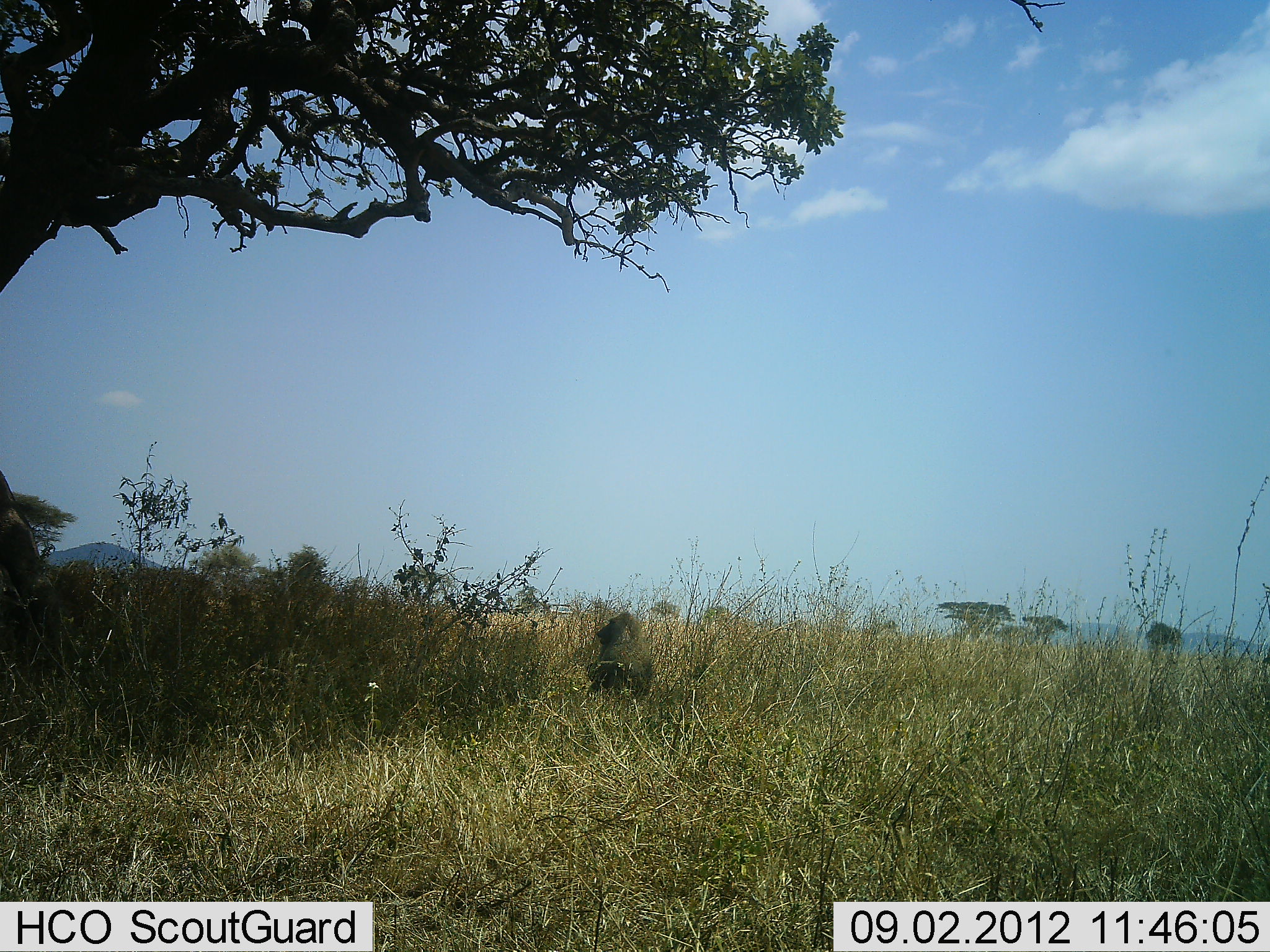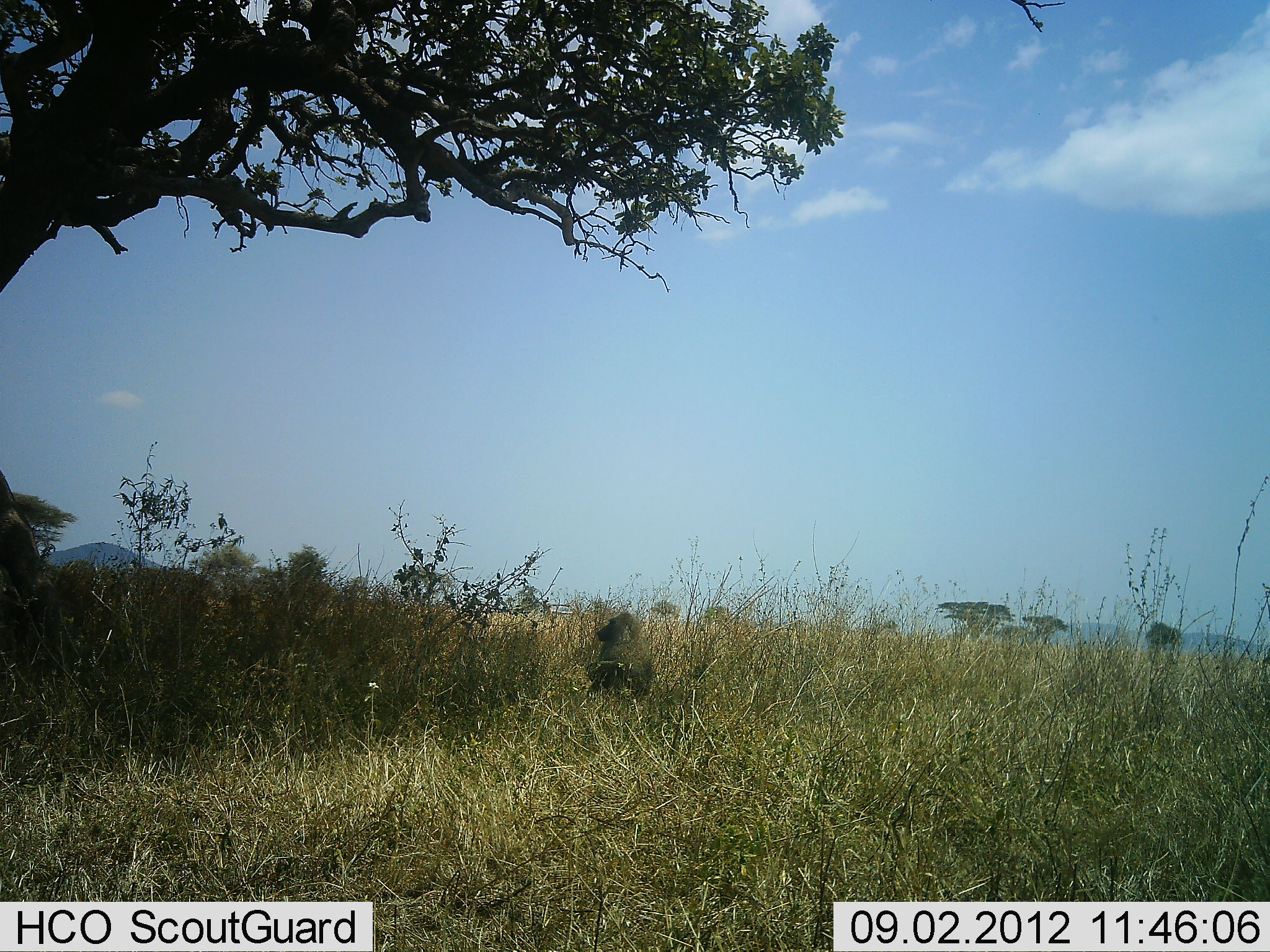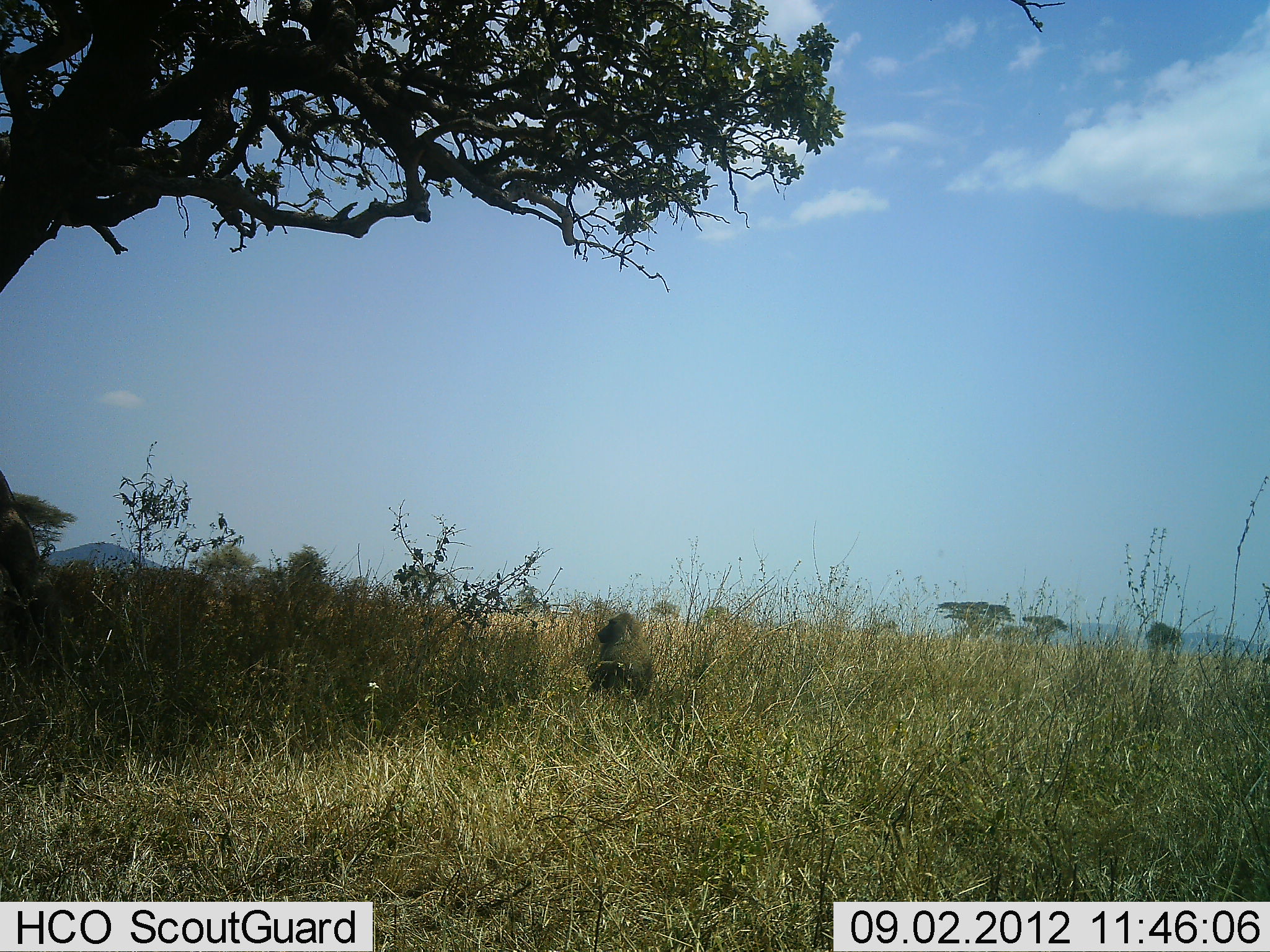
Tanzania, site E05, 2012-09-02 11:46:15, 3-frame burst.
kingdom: Animalia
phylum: Chordata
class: Mammalia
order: Primates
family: Cercopithecidae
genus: Papio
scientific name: Papio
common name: baboon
Baboon (Papio), count 1. Behavior (volunteer vote fractions): standing 30%, resting 60%, moving 0%, interacting 0%. Young present (vote fraction): 0%. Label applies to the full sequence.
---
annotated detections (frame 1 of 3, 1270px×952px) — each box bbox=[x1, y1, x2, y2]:
animal: bbox=[585, 609, 654, 703]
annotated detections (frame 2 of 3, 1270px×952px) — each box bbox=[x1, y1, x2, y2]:
animal: bbox=[587, 612, 653, 702]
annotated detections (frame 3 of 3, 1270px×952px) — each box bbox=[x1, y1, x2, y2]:
animal: bbox=[585, 611, 653, 701]